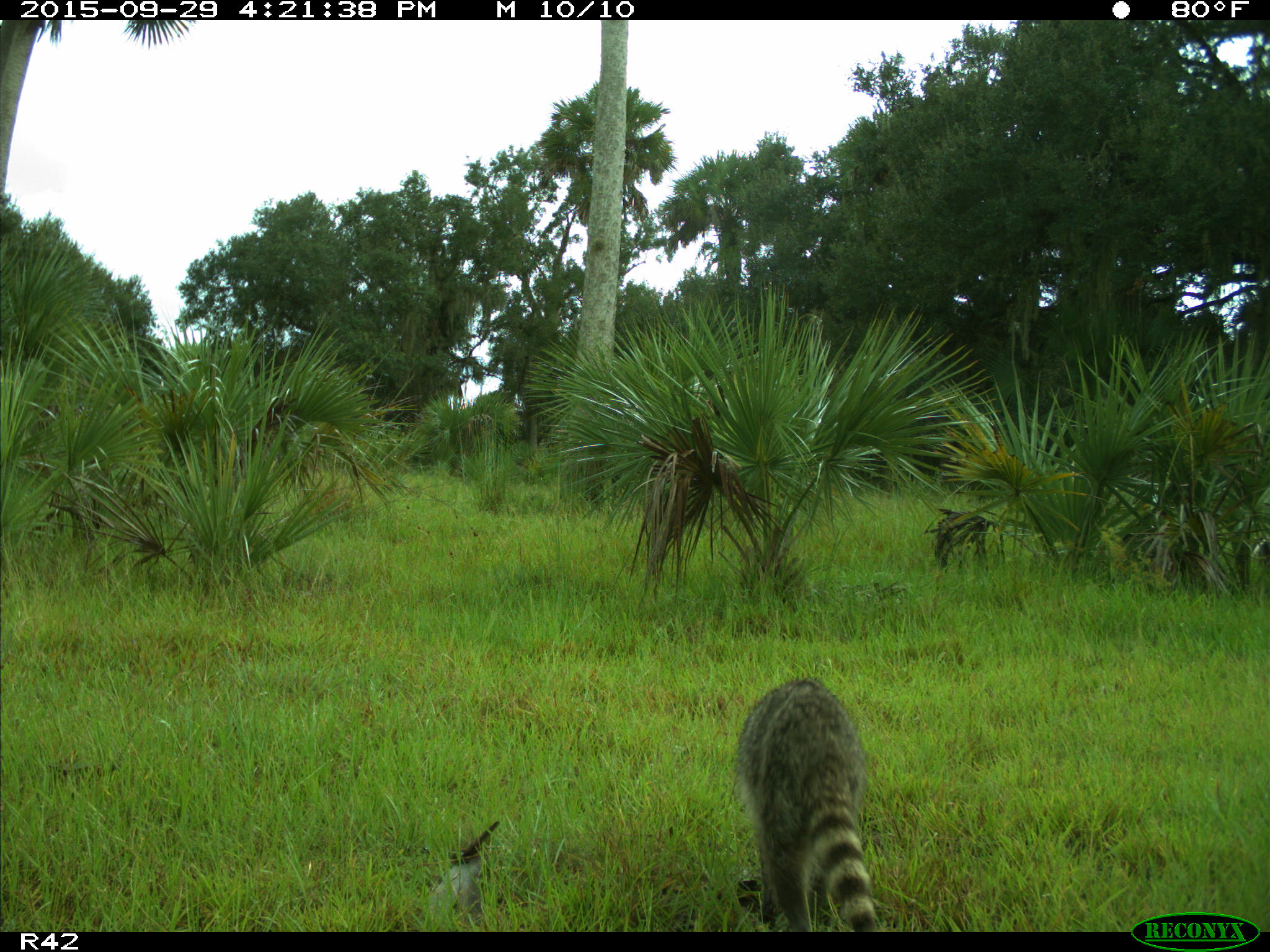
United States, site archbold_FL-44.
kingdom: Animalia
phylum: Chordata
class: Mammalia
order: Carnivora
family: Procyonidae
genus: Procyon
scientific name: Procyon lotor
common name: common raccoon